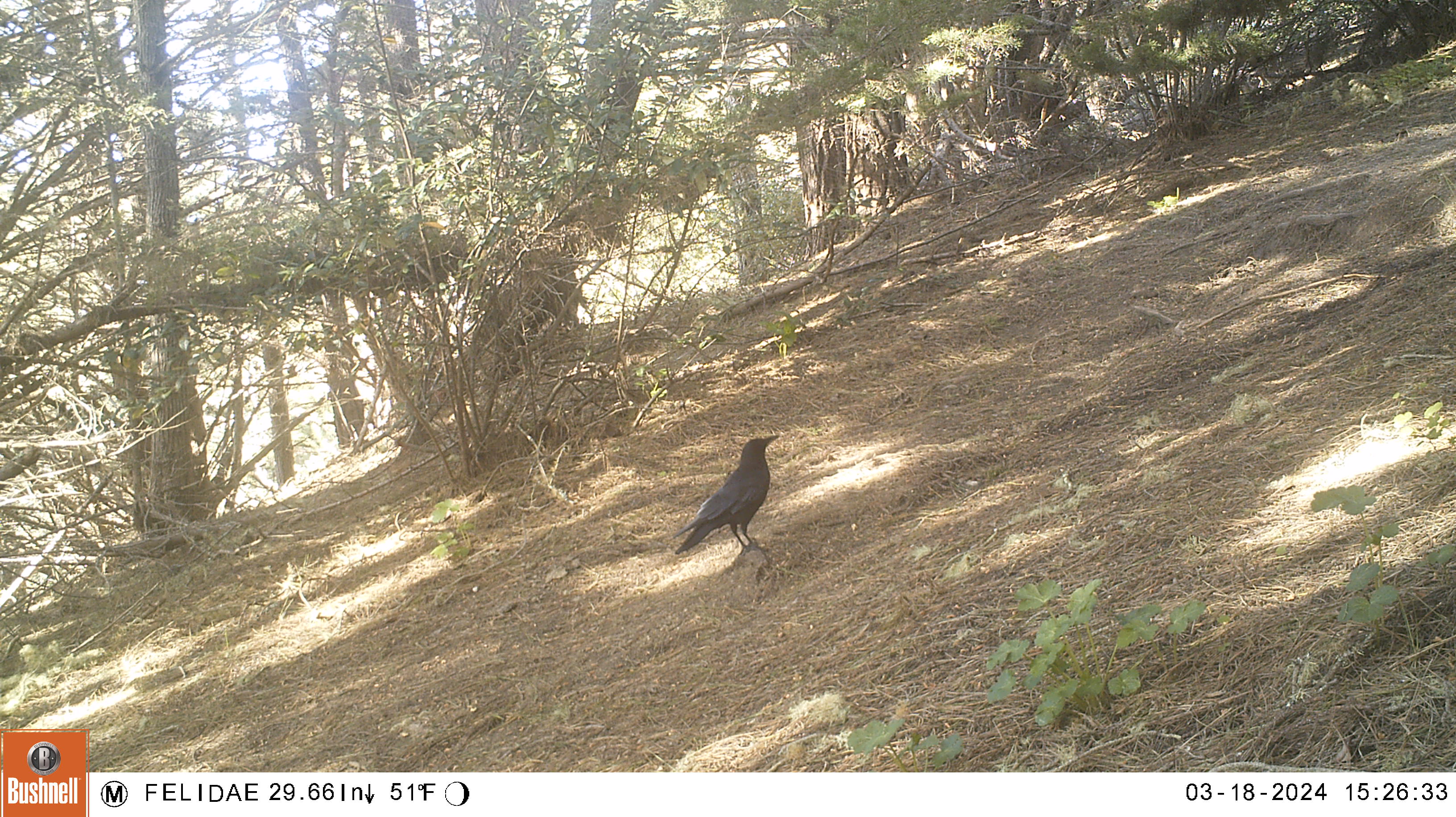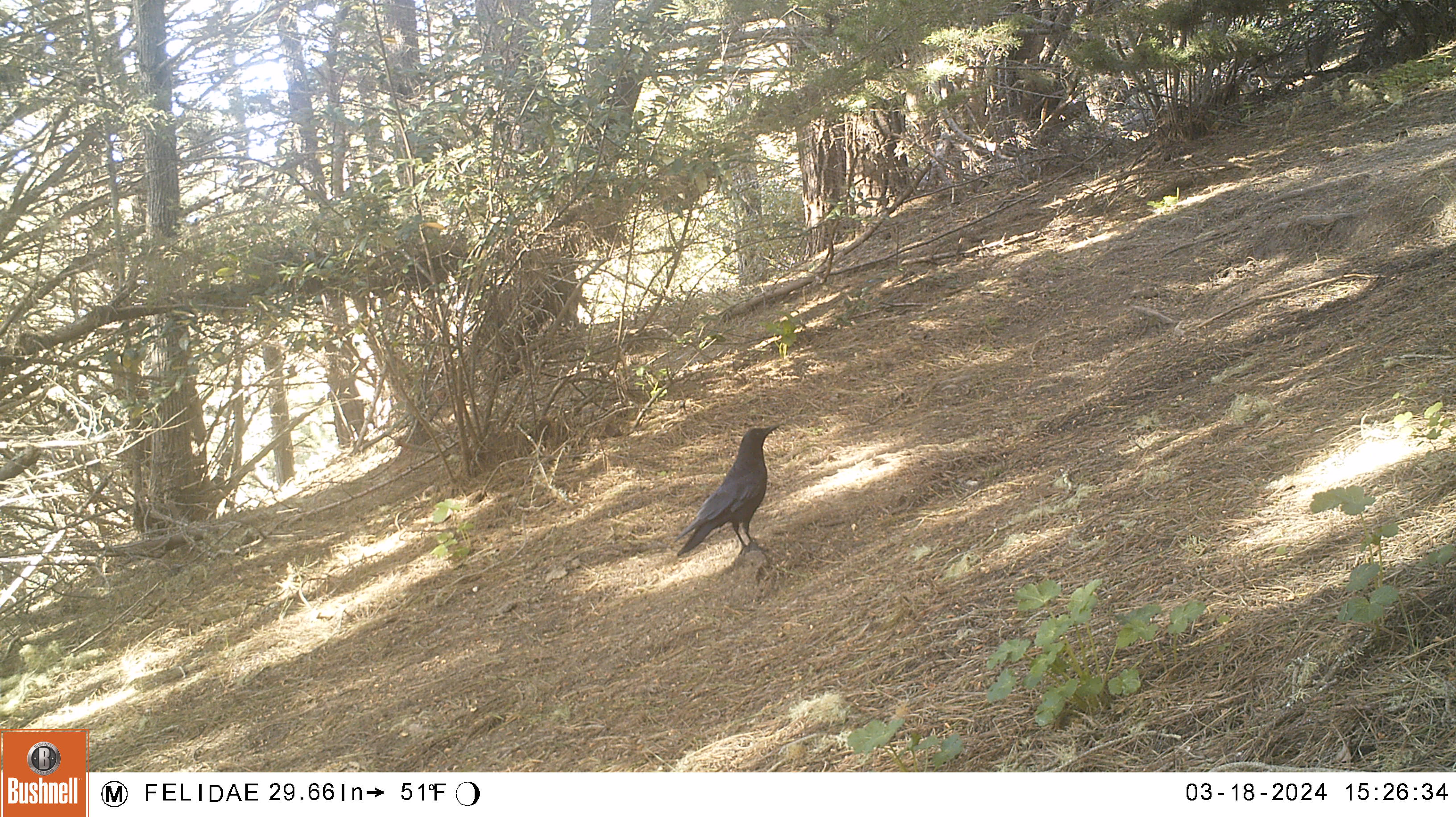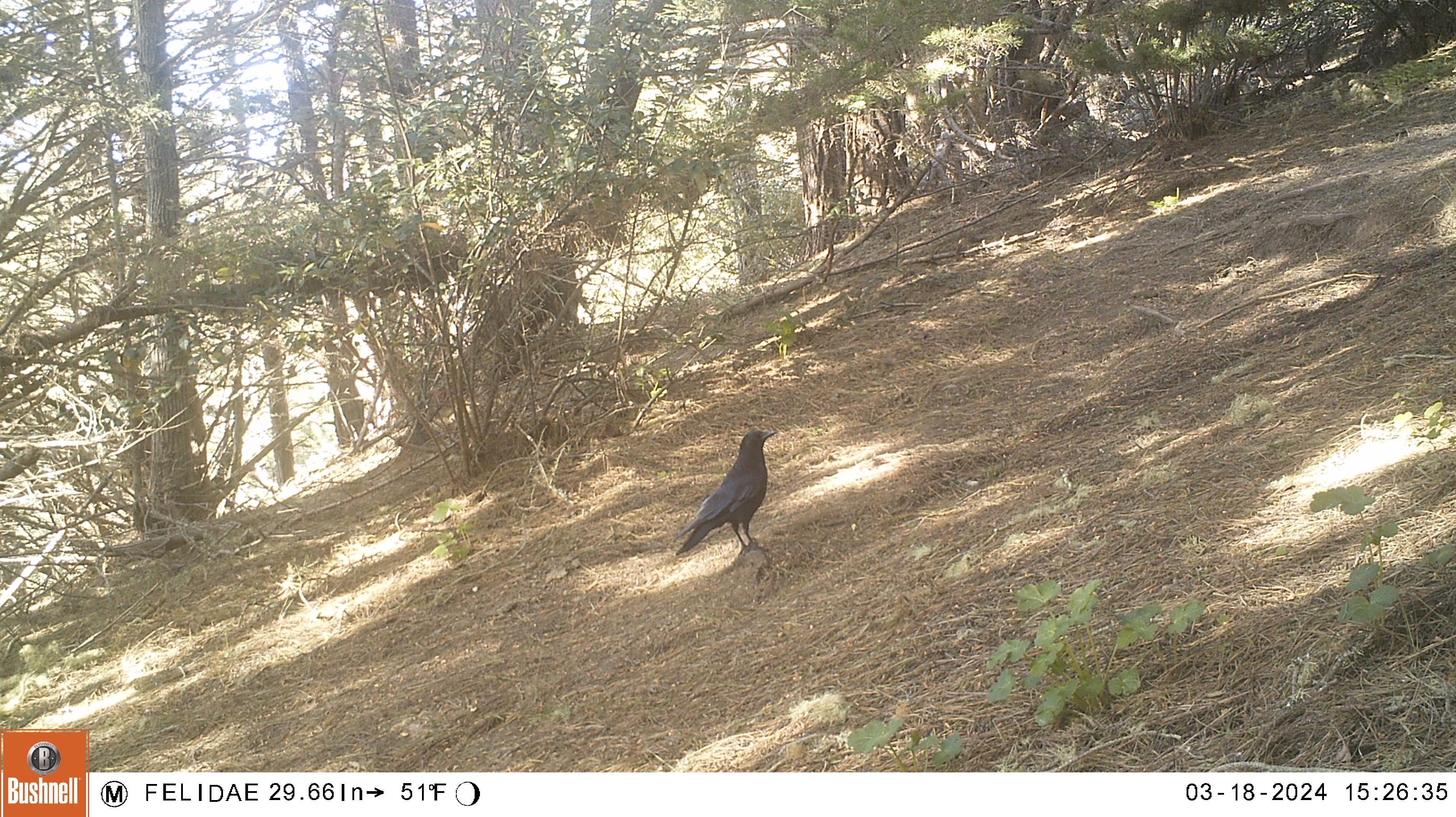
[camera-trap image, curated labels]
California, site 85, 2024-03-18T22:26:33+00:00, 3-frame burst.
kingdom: Animalia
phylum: Chordata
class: Aves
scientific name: Aves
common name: bird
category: unknown bird